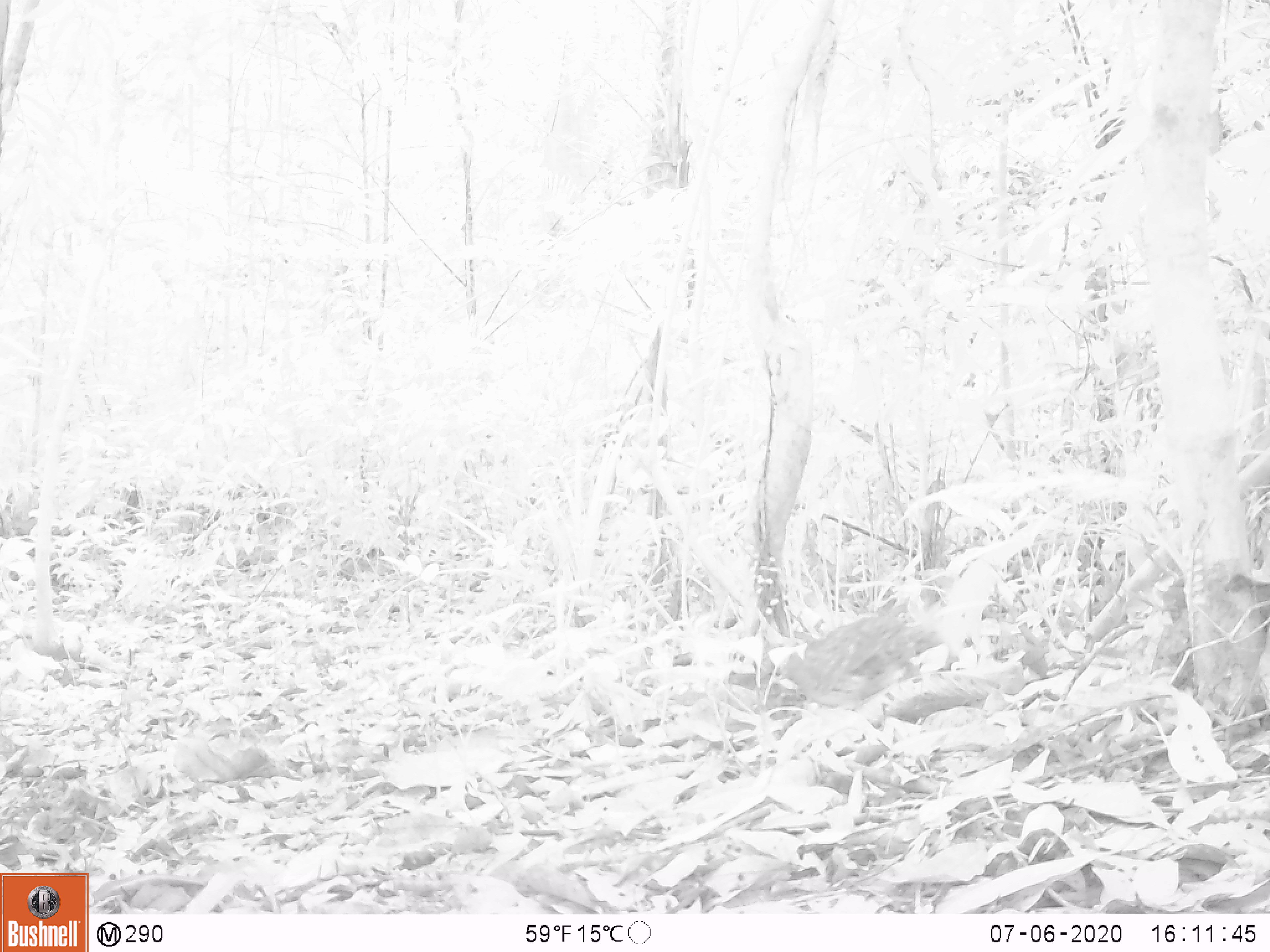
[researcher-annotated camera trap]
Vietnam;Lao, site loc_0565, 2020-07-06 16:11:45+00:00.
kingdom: Animalia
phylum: Chordata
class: Aves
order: Galliformes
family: Phasianidae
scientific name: Phasianidae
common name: partridge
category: unidentified partridge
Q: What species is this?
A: Unidentified partridge (partridge) (Phasianidae).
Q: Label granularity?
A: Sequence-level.